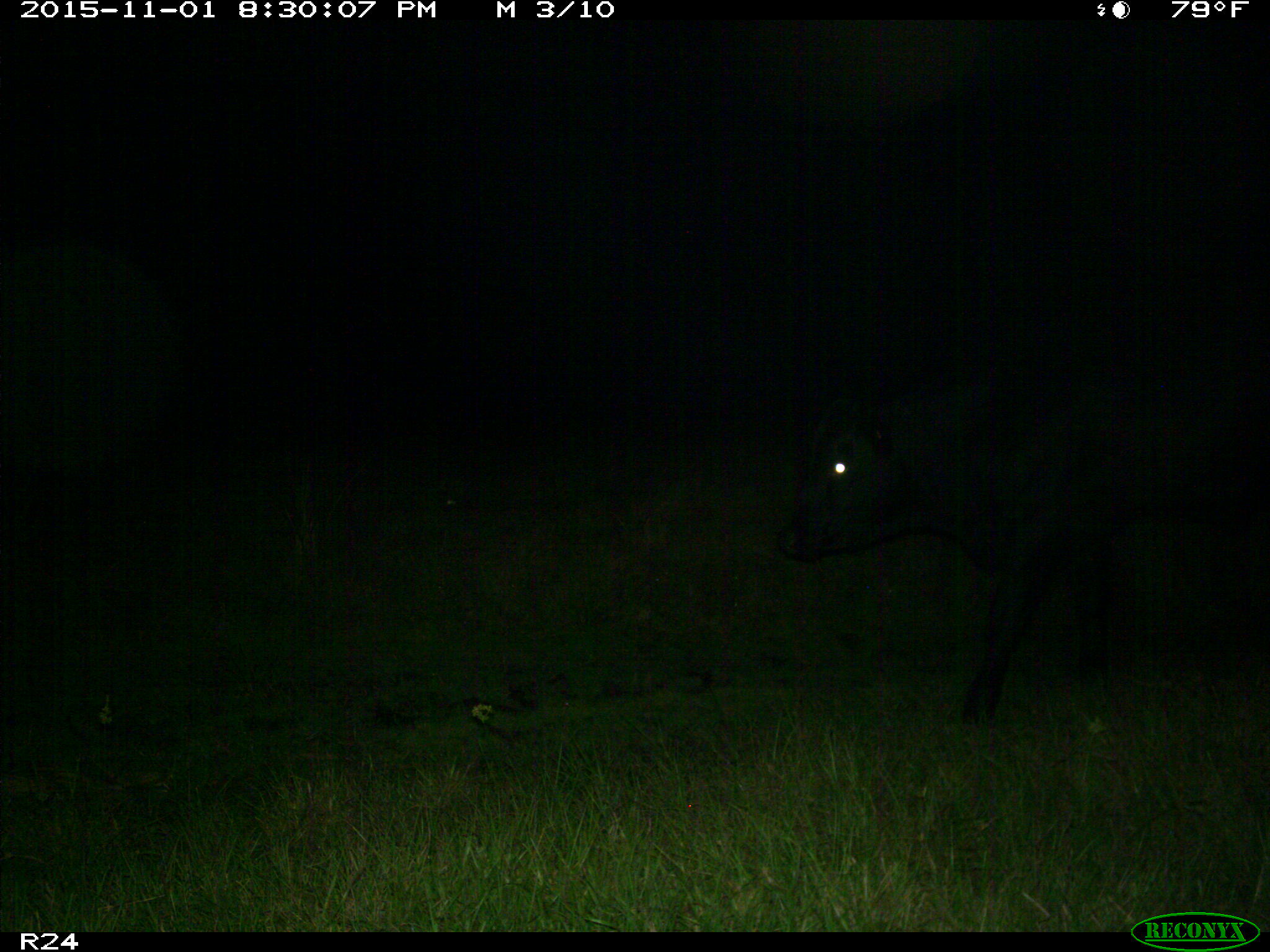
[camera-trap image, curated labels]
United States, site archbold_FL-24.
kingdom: Animalia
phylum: Chordata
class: Mammalia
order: Artiodactyla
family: Bovidae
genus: Bos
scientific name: Bos taurus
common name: domestic cow